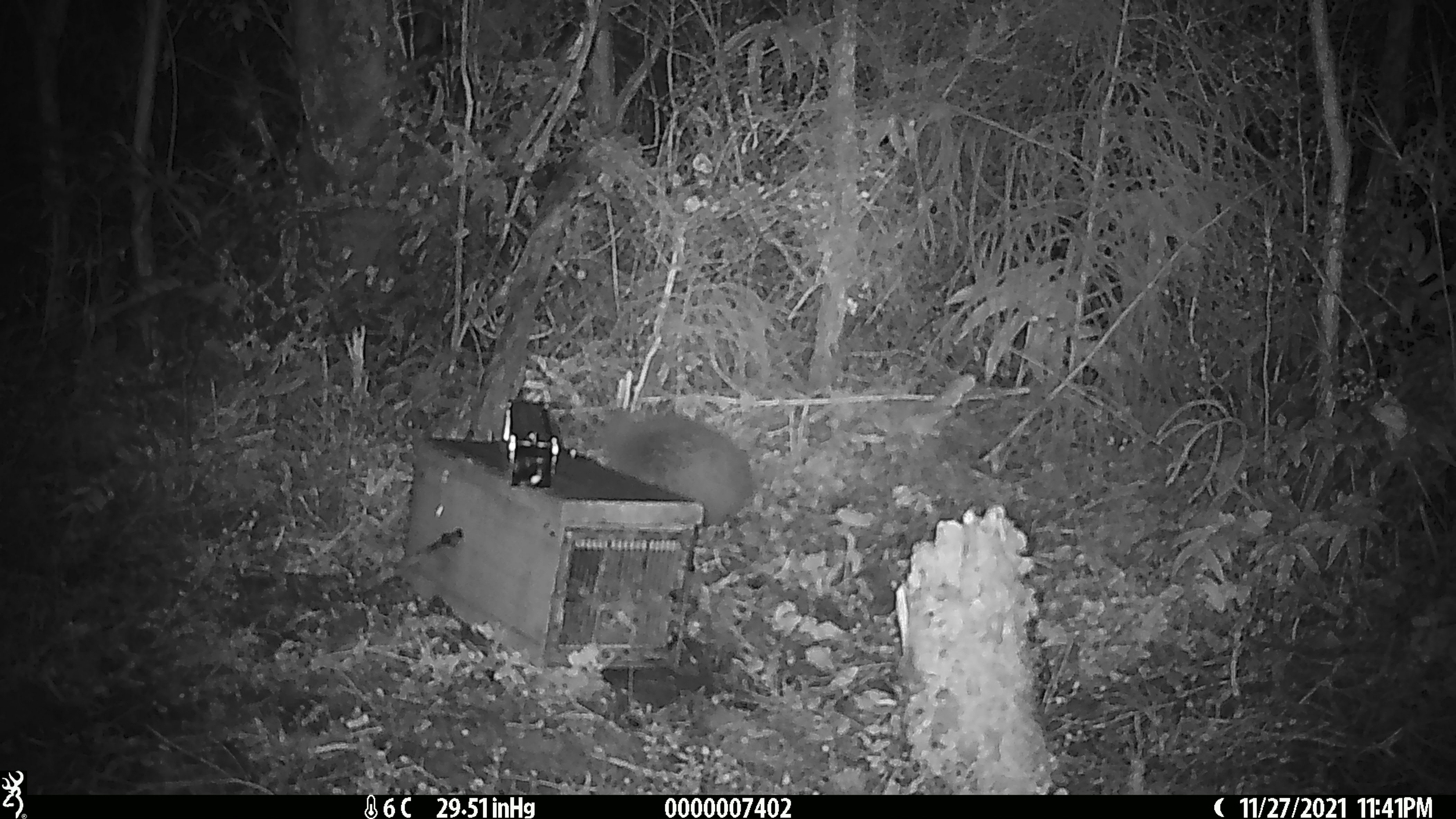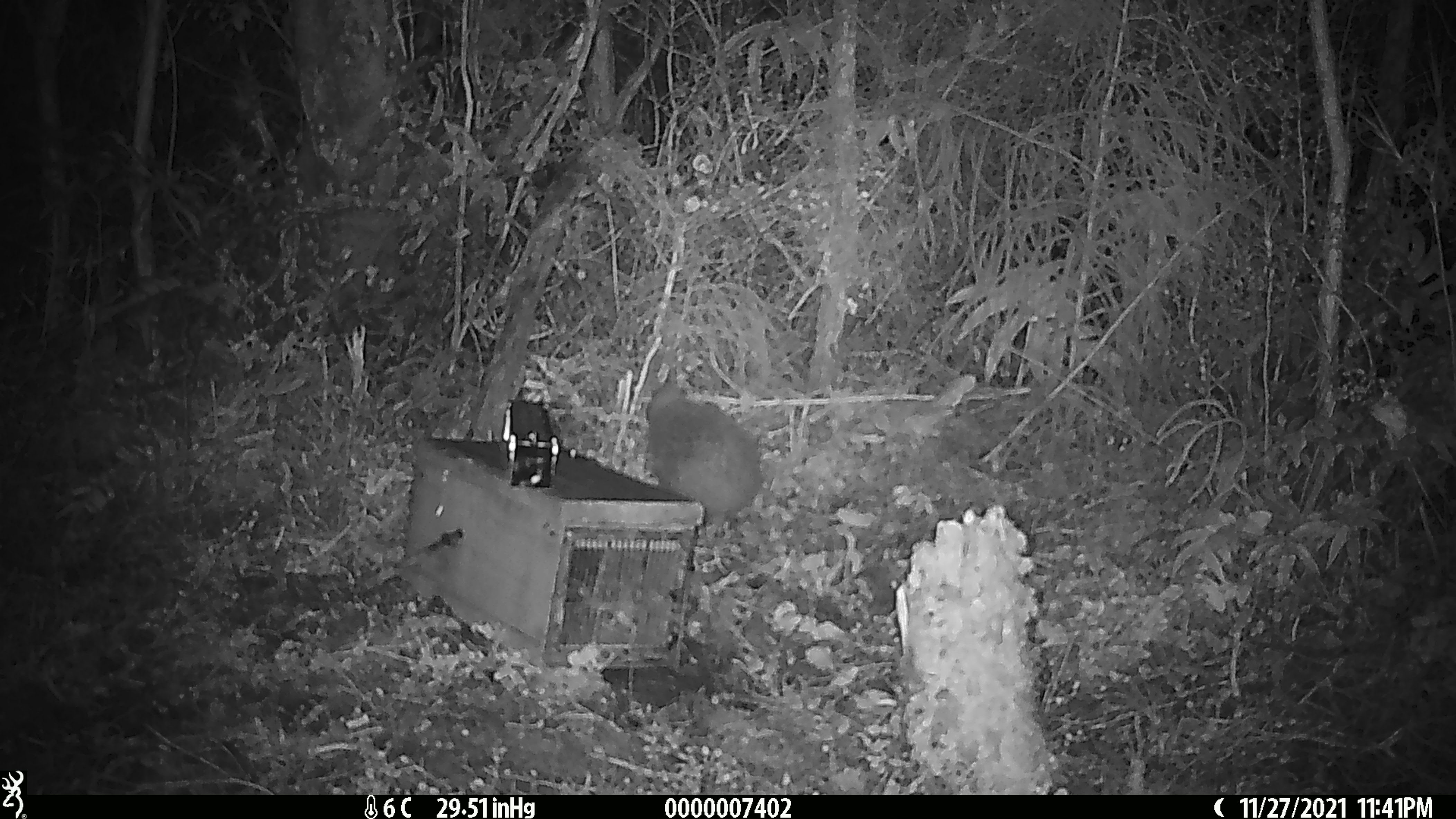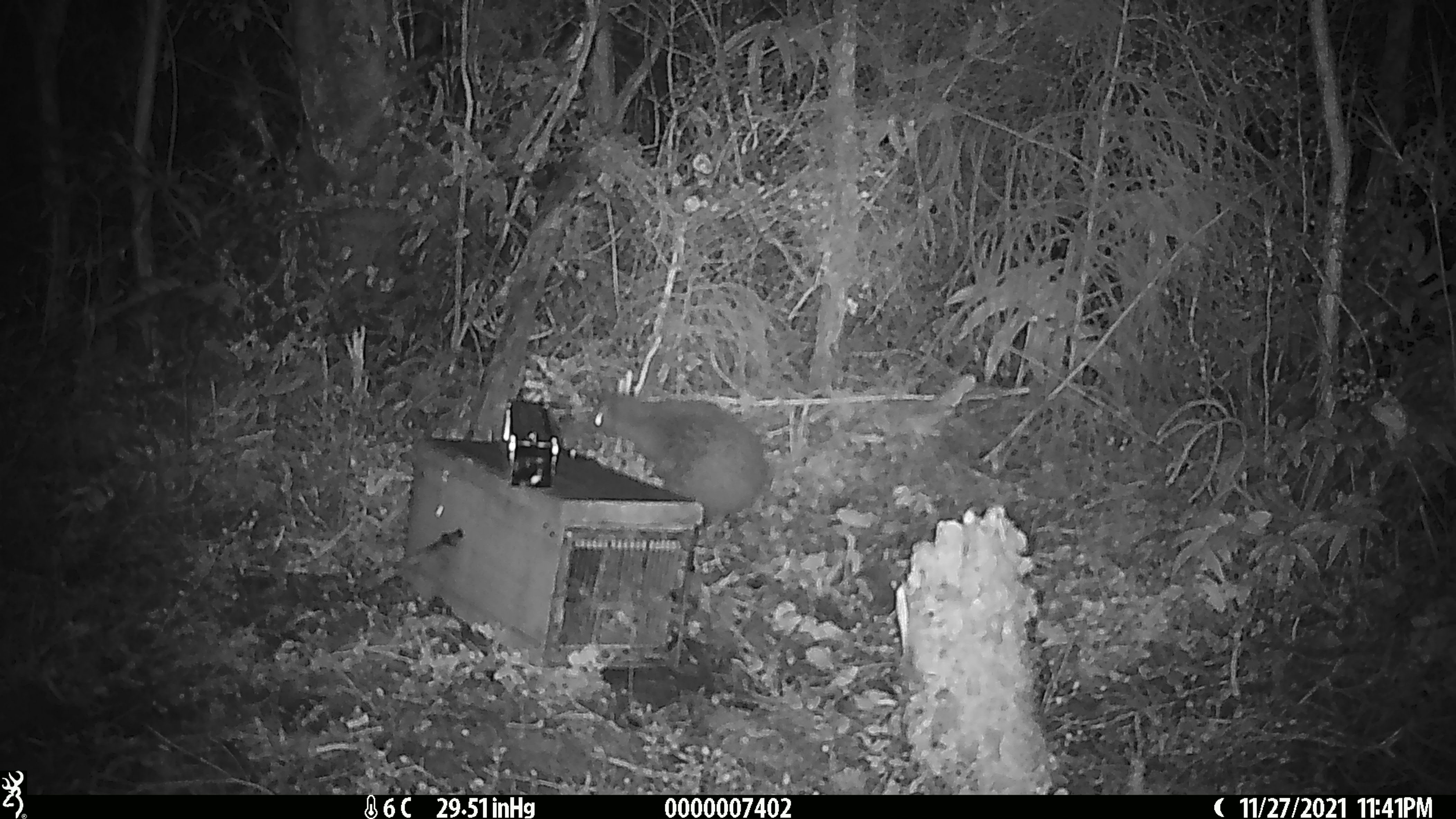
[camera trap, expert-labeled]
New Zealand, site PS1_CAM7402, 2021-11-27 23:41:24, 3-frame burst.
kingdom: Animalia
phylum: Chordata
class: Aves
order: Apterygiformes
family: Apterygidae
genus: Apteryx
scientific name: Apteryx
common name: kiwi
Kiwi (Apteryx).